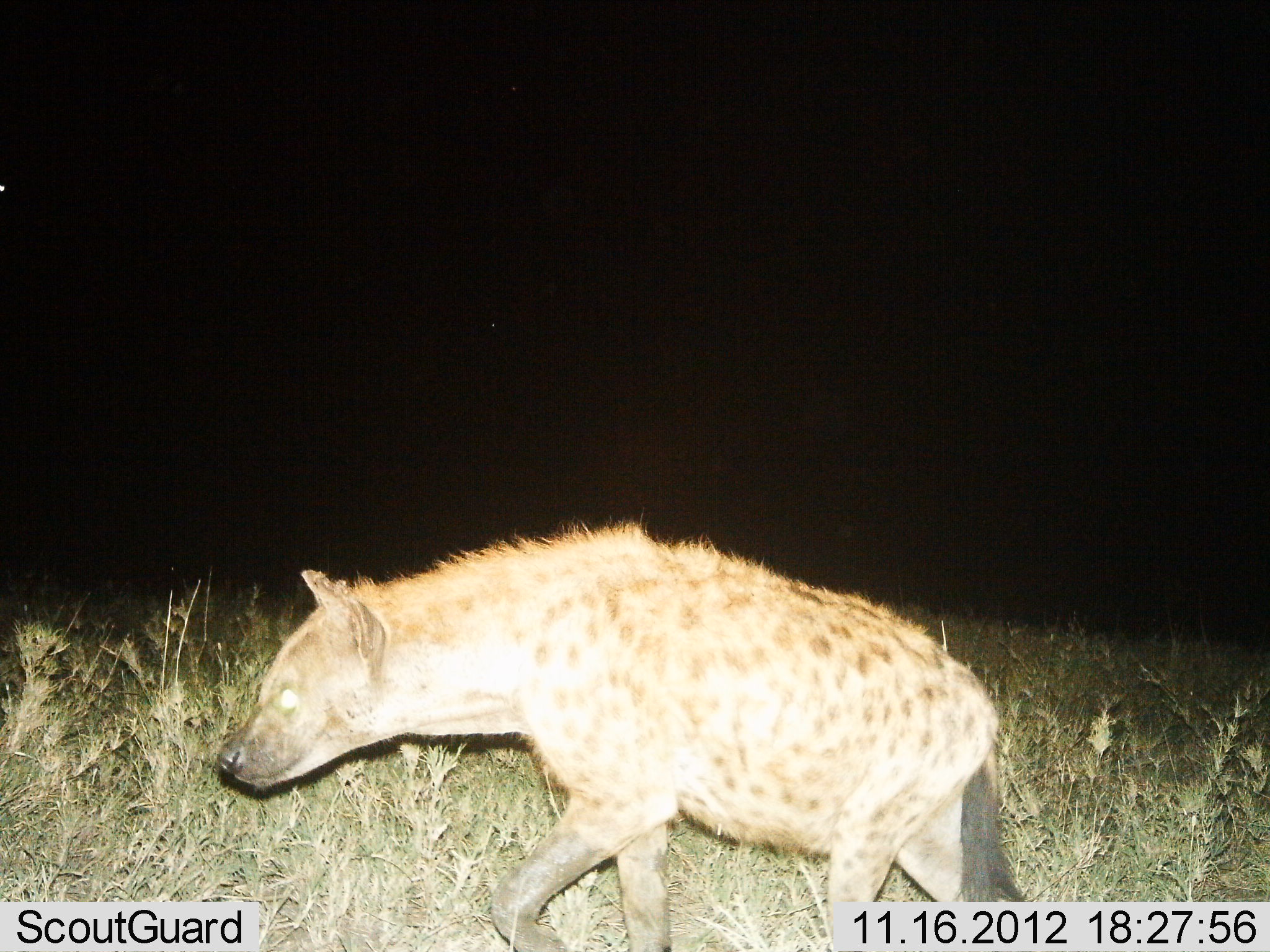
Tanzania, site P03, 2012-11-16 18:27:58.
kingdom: Animalia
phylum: Chordata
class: Mammalia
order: Carnivora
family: Hyaenidae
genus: Crocuta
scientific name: Crocuta crocuta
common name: spotted hyena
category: hyenaspotted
Hyenaspotted (spotted hyena) (Crocuta crocuta), count 1. Behavior (volunteer vote fractions): standing 20%, resting 0%, moving 80%, interacting 0%. Young present (vote fraction): 0%. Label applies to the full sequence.